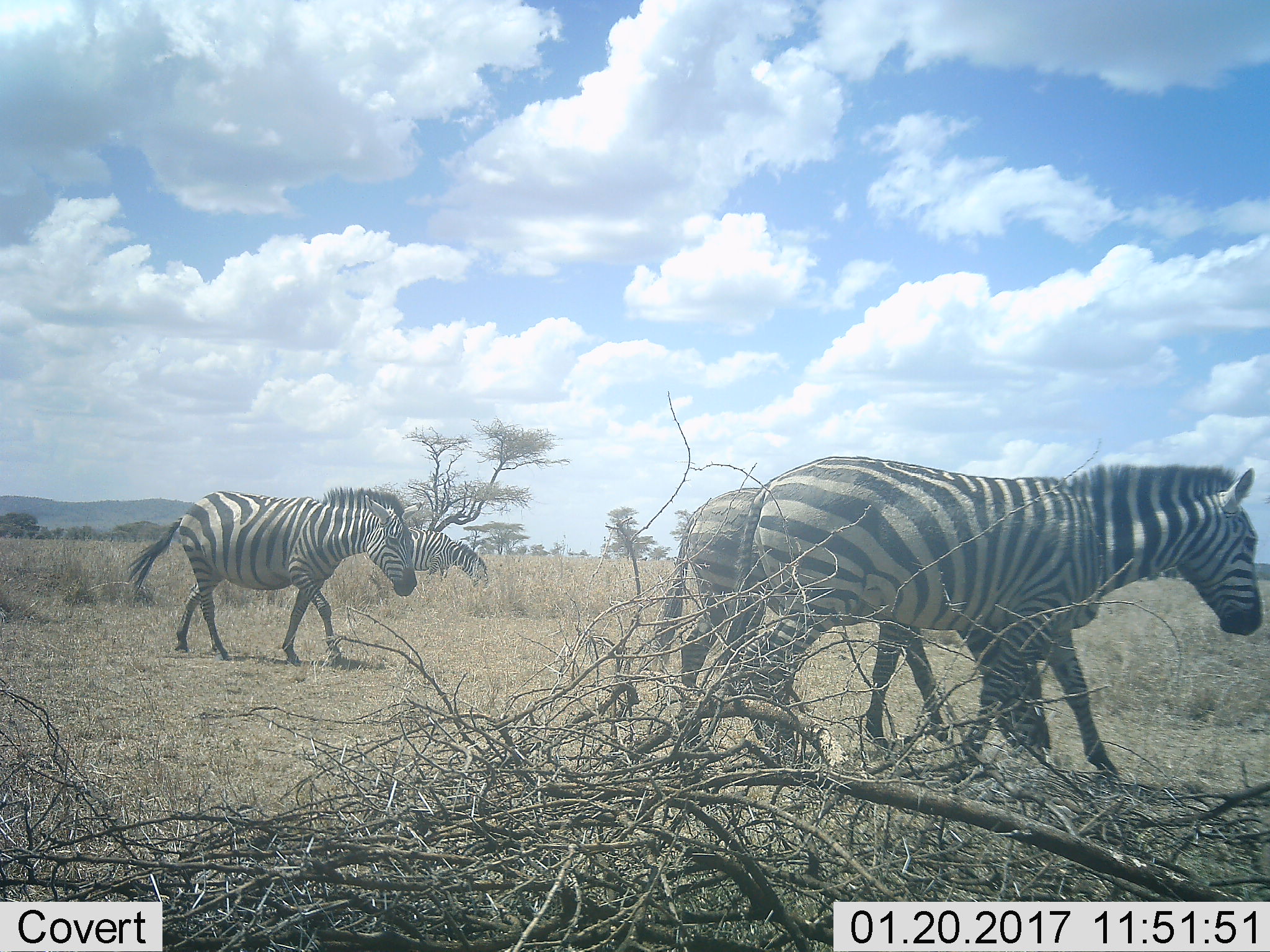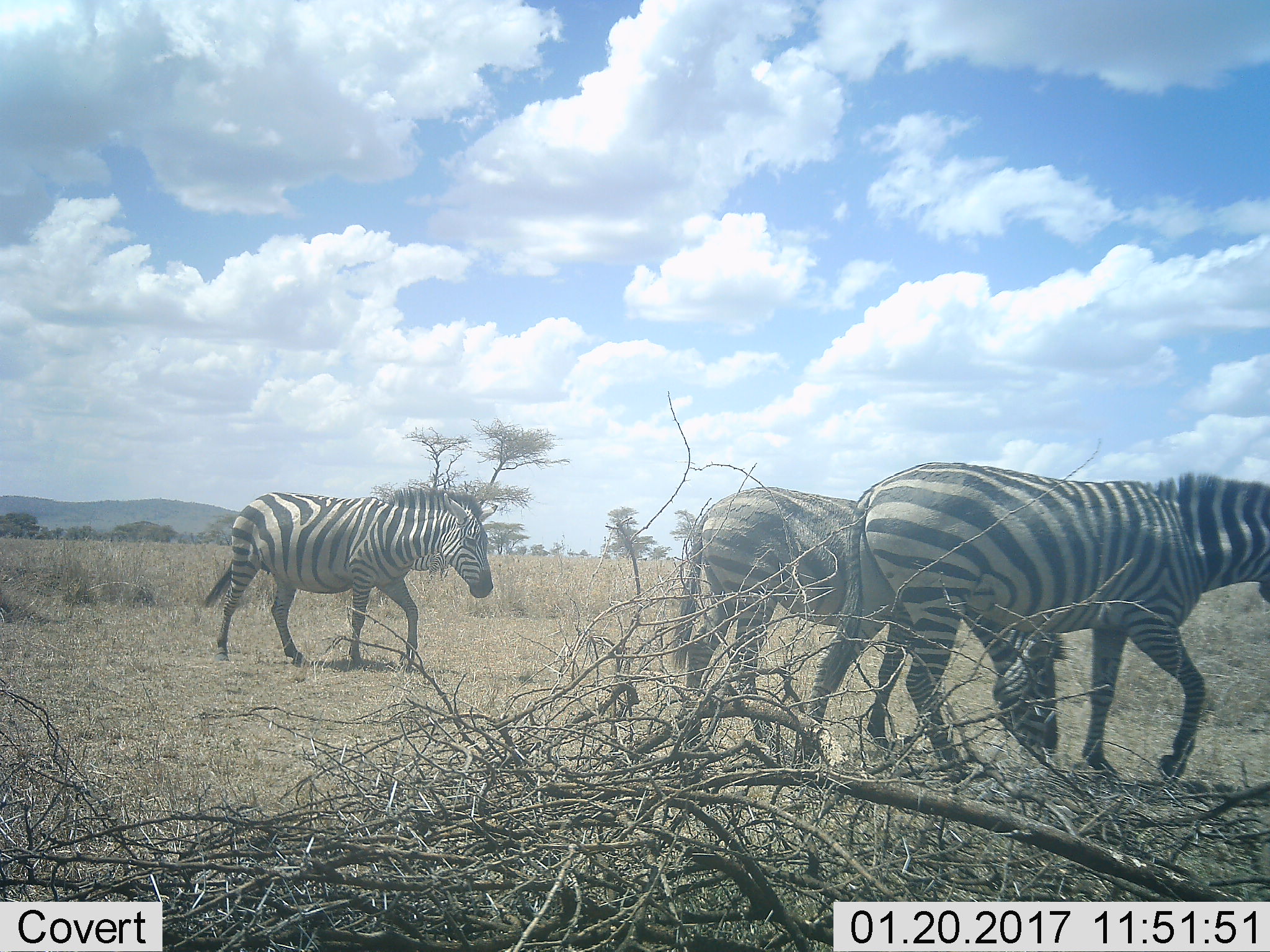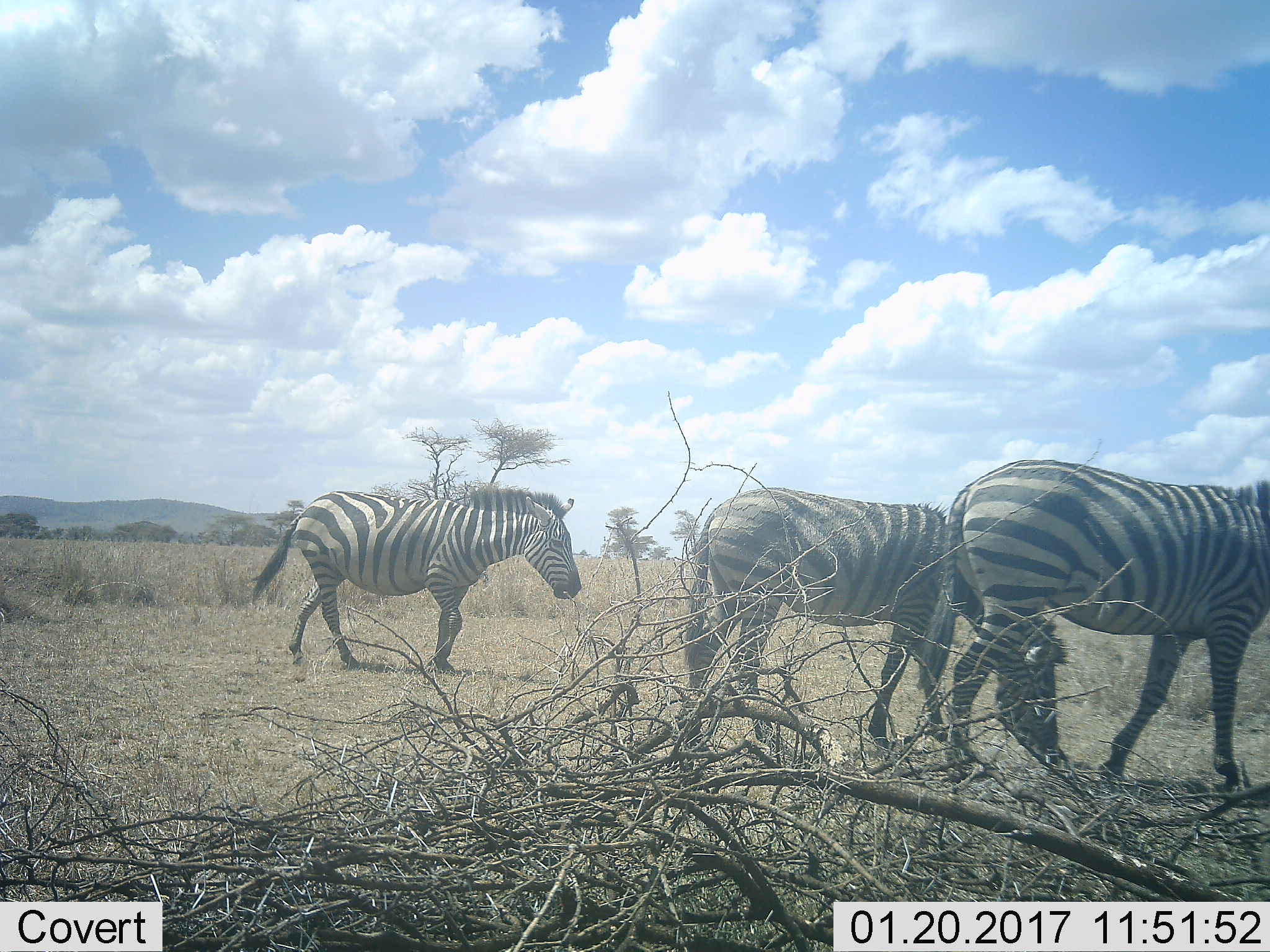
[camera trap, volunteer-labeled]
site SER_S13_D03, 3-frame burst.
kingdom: Animalia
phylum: Chordata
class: Mammalia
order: Perissodactyla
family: Equidae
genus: Equus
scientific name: Equus quagga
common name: plains zebra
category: zebraplains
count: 4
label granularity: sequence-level